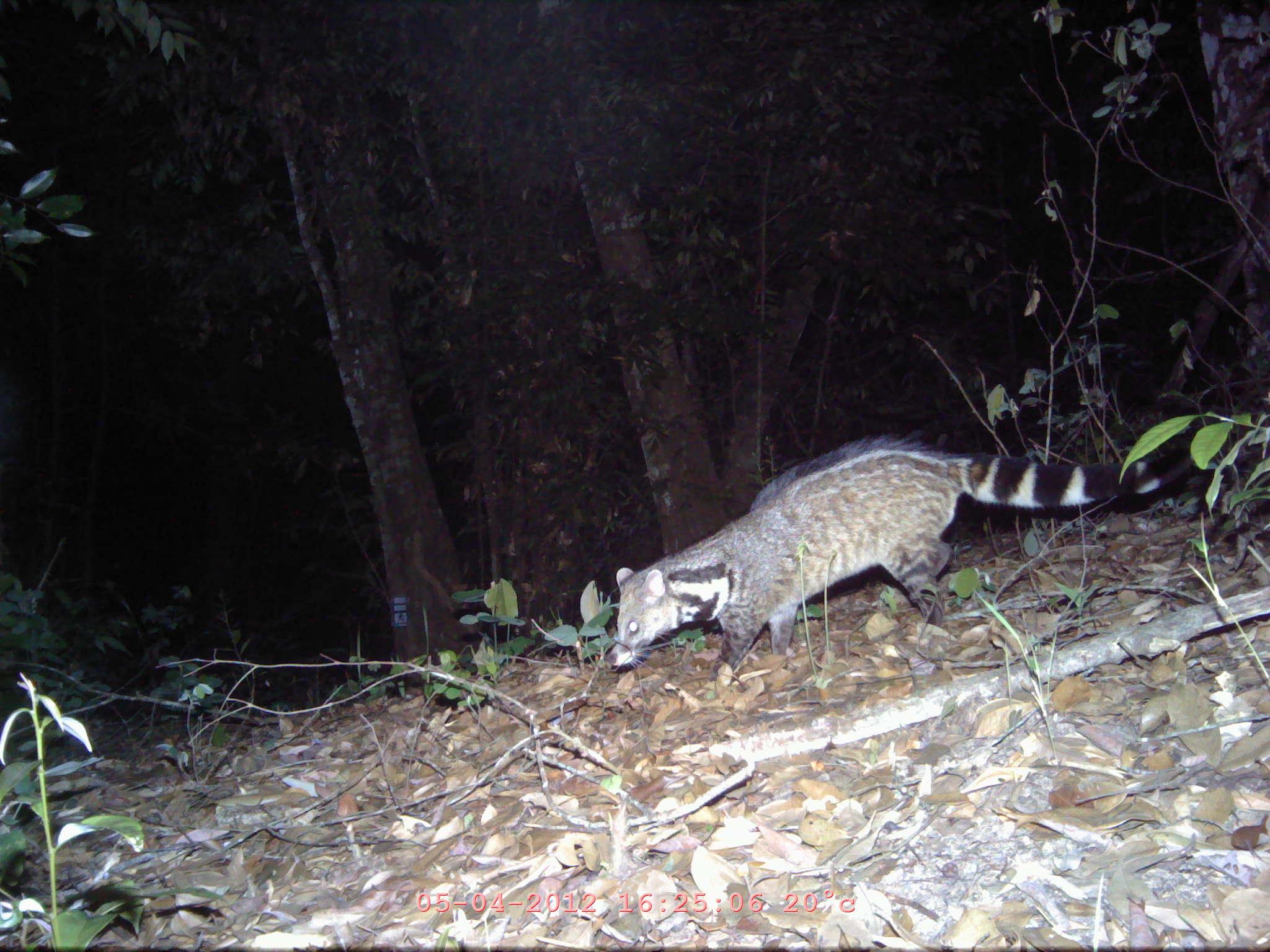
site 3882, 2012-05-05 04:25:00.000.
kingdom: Animalia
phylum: Chordata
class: Mammalia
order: Carnivora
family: Viverridae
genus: Viverra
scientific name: Viverra zibetha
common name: large indian civet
Viverra zibetha (large indian civet), count 1.